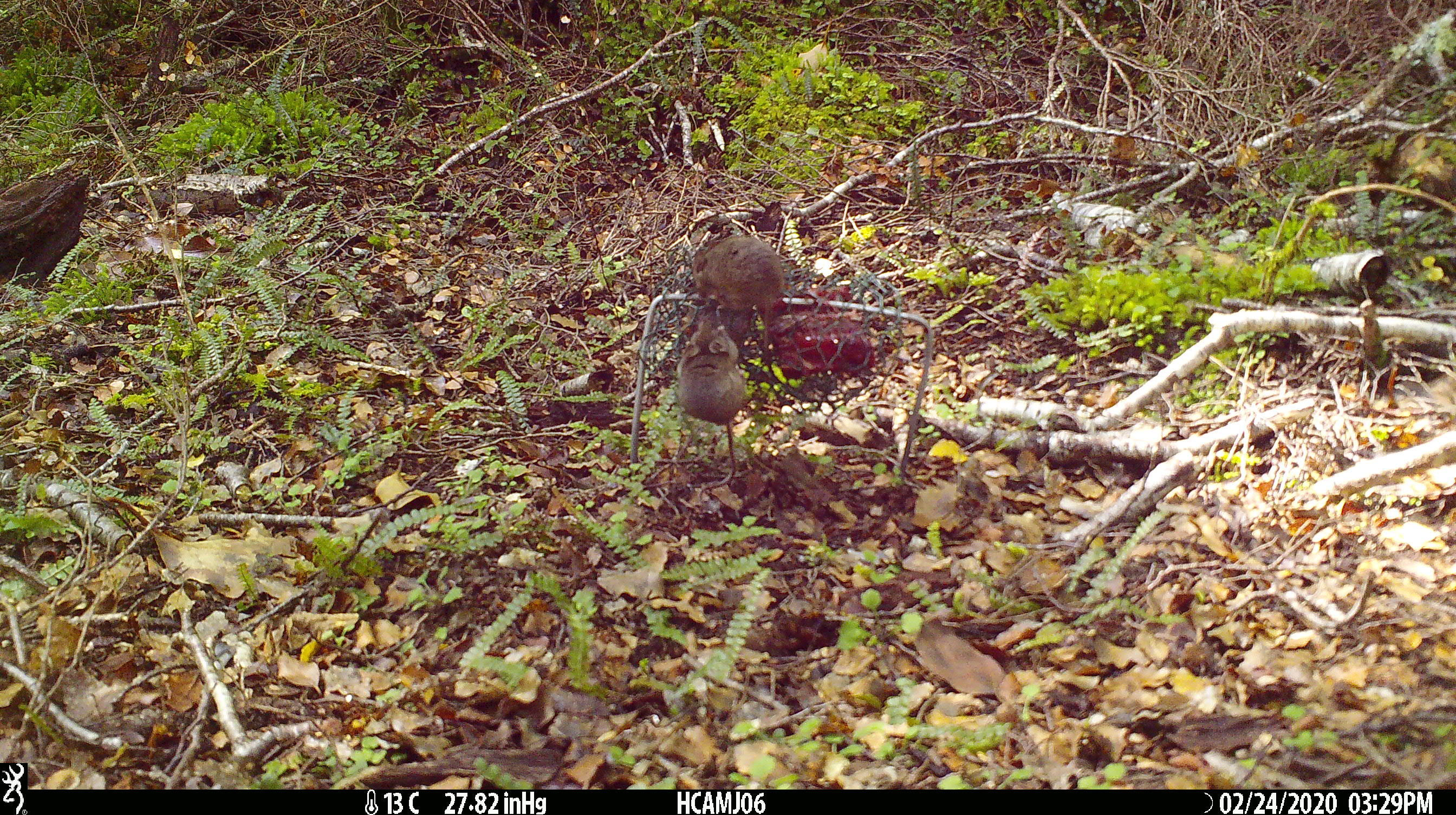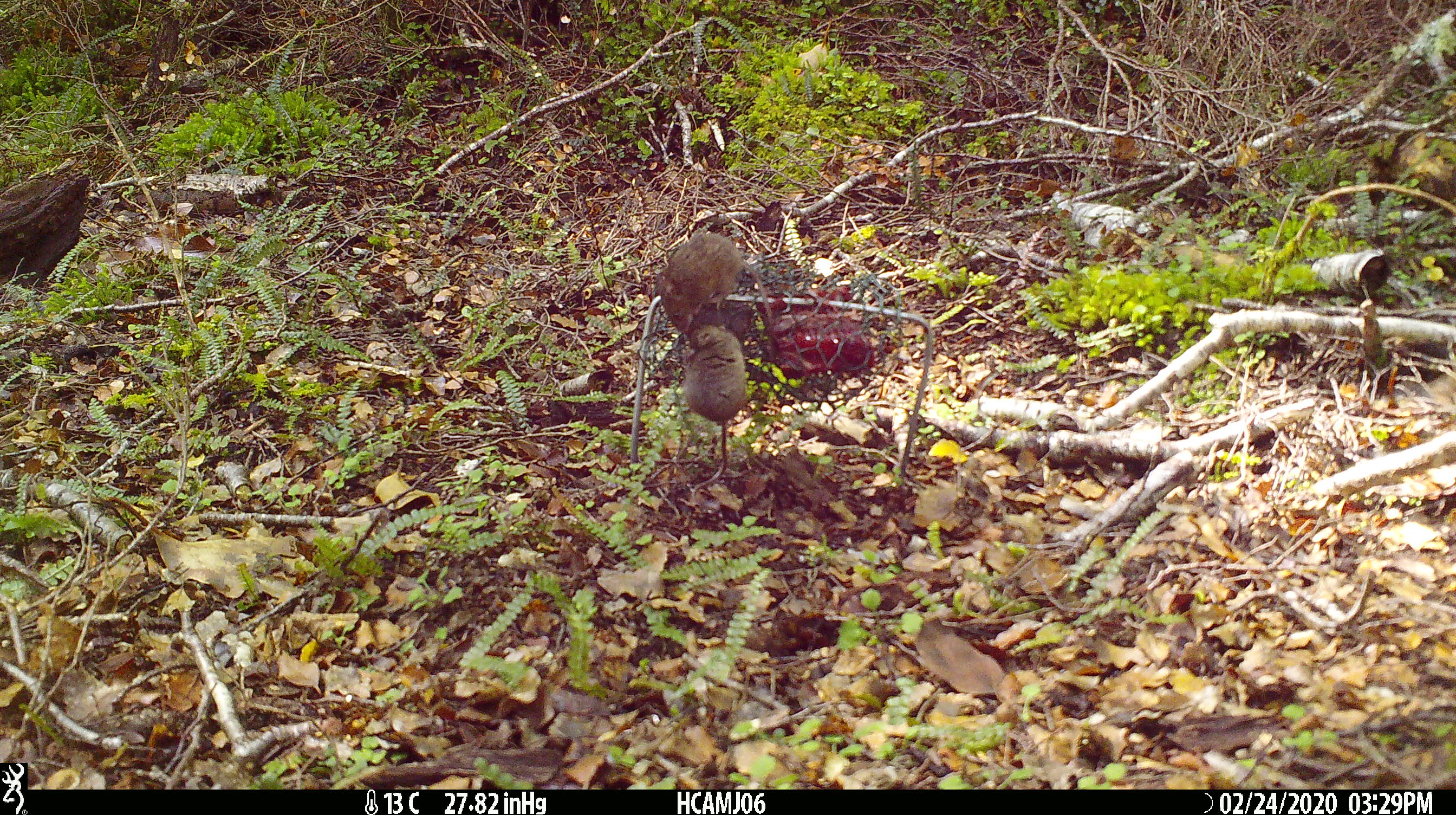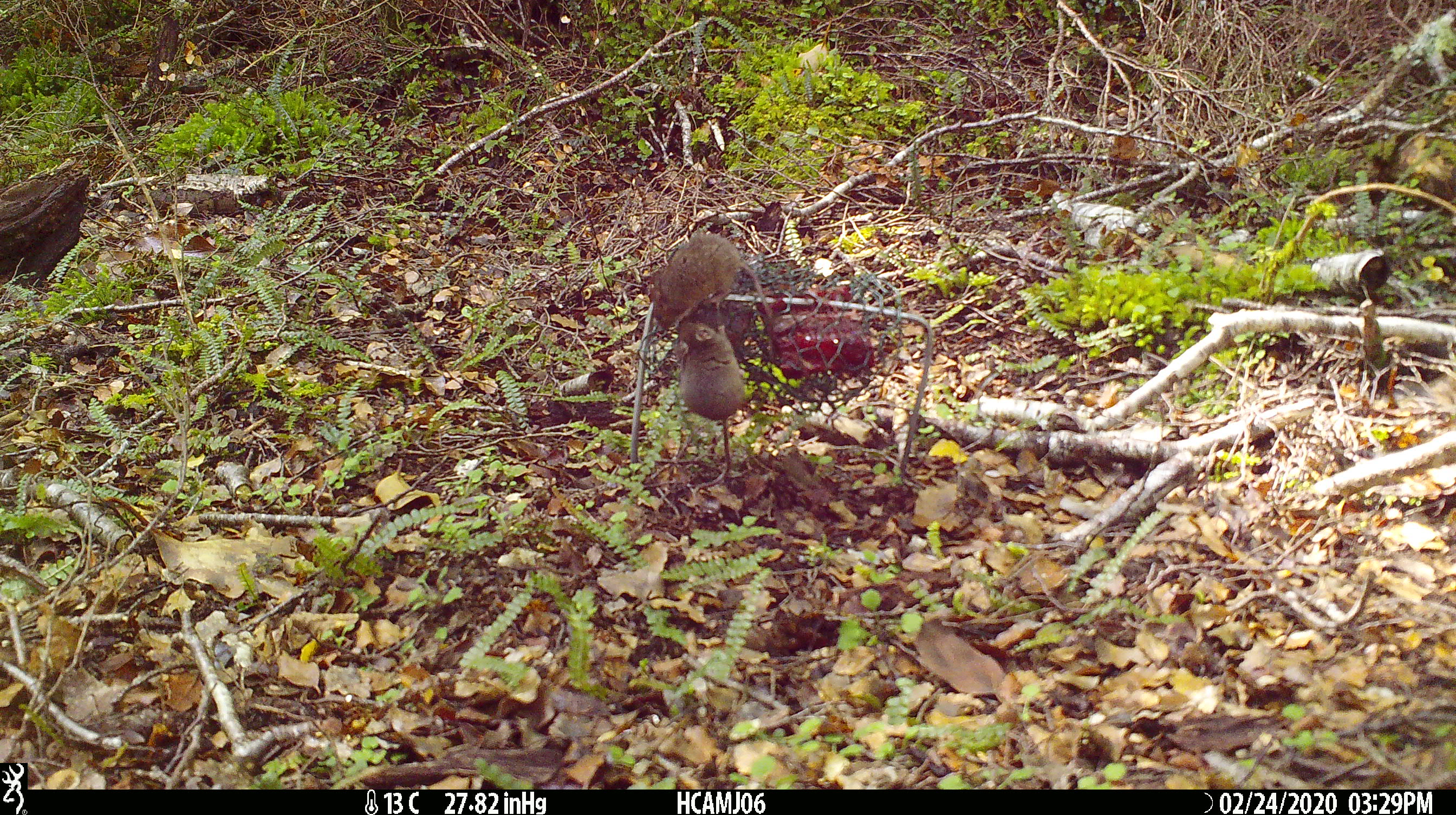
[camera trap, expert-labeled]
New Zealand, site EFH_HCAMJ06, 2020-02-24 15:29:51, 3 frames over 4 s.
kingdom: Animalia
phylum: Chordata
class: Mammalia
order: Rodentia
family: Muridae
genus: Mus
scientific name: Mus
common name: mouse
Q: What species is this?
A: Mouse (Mus).